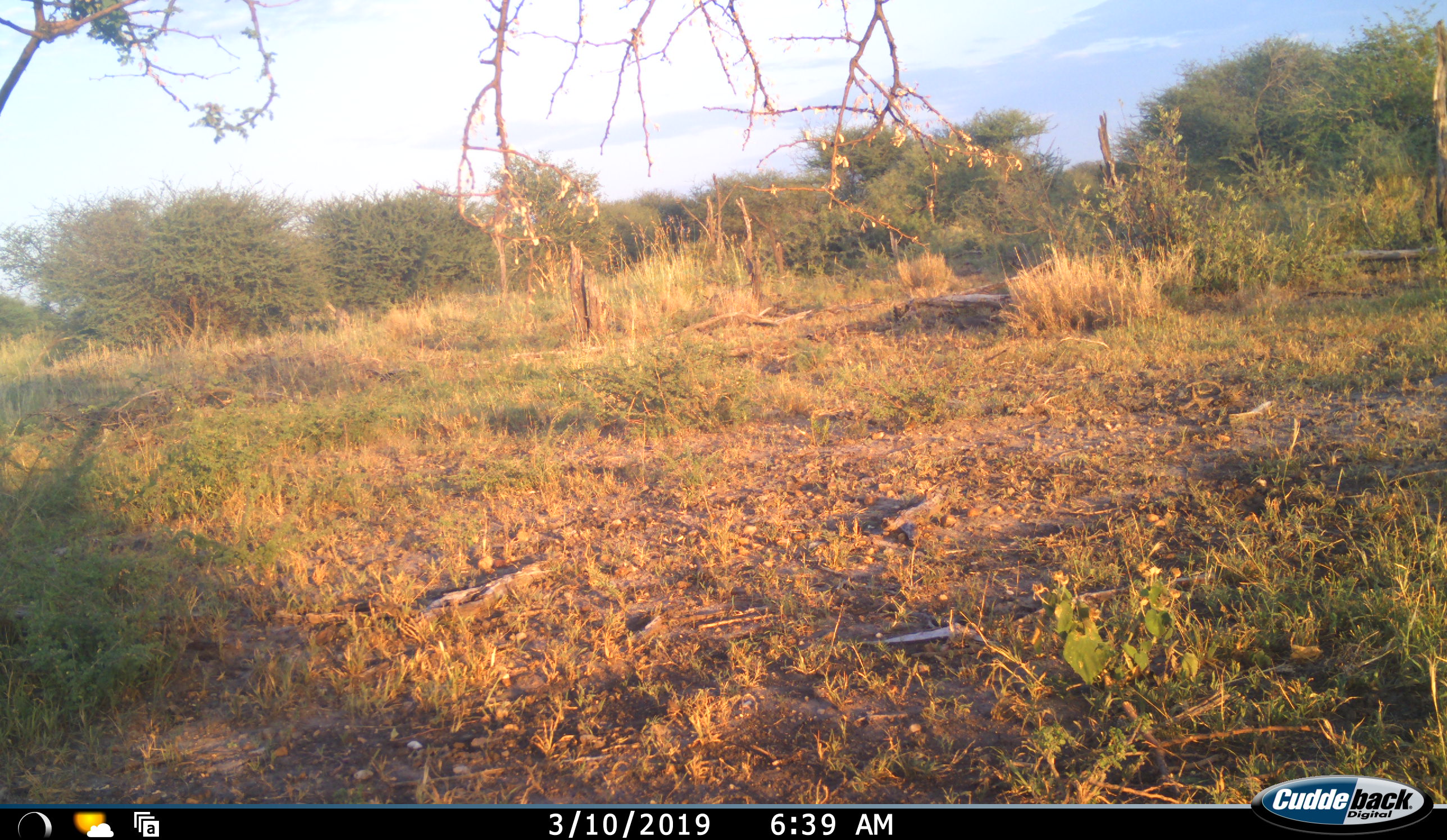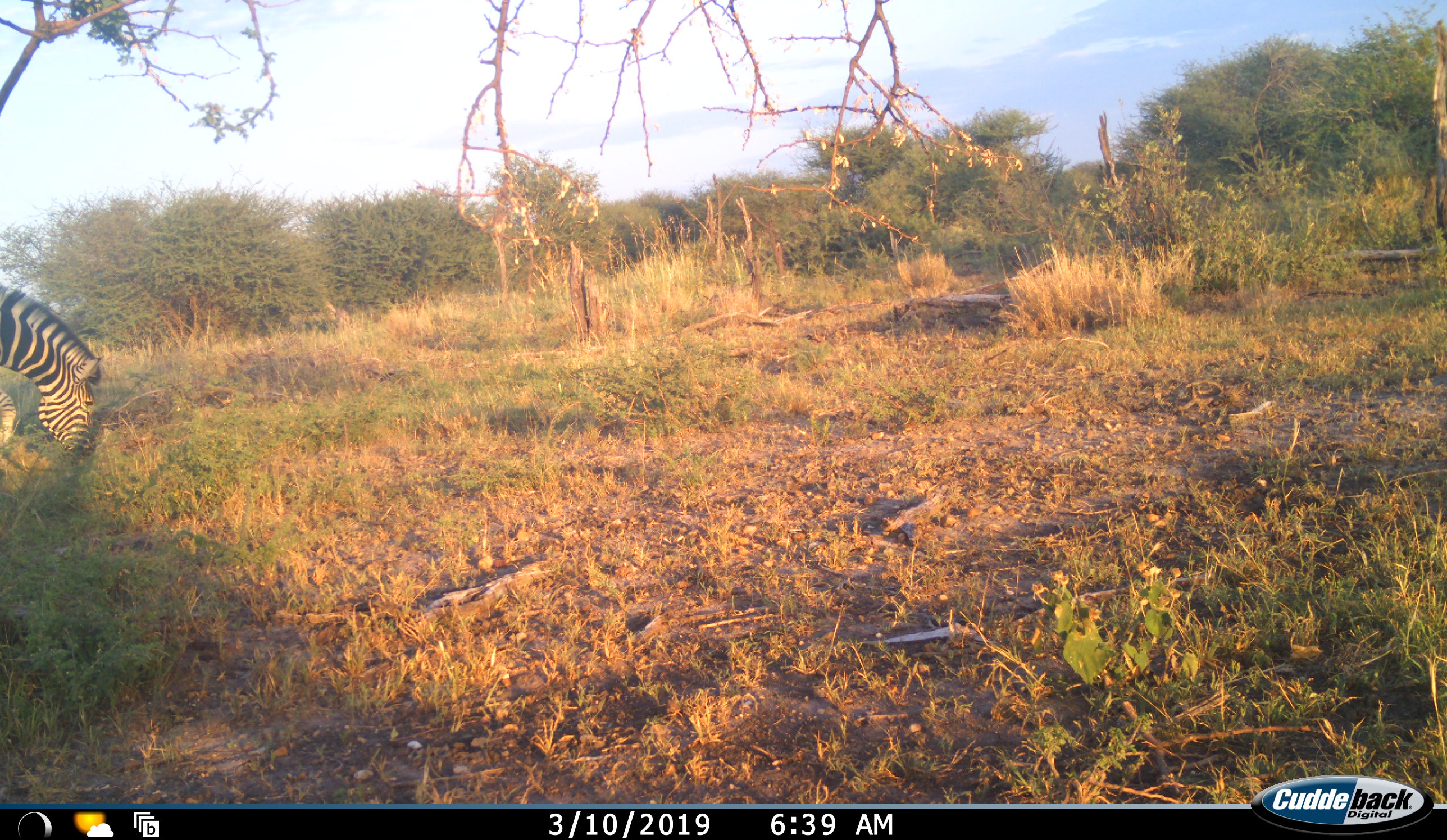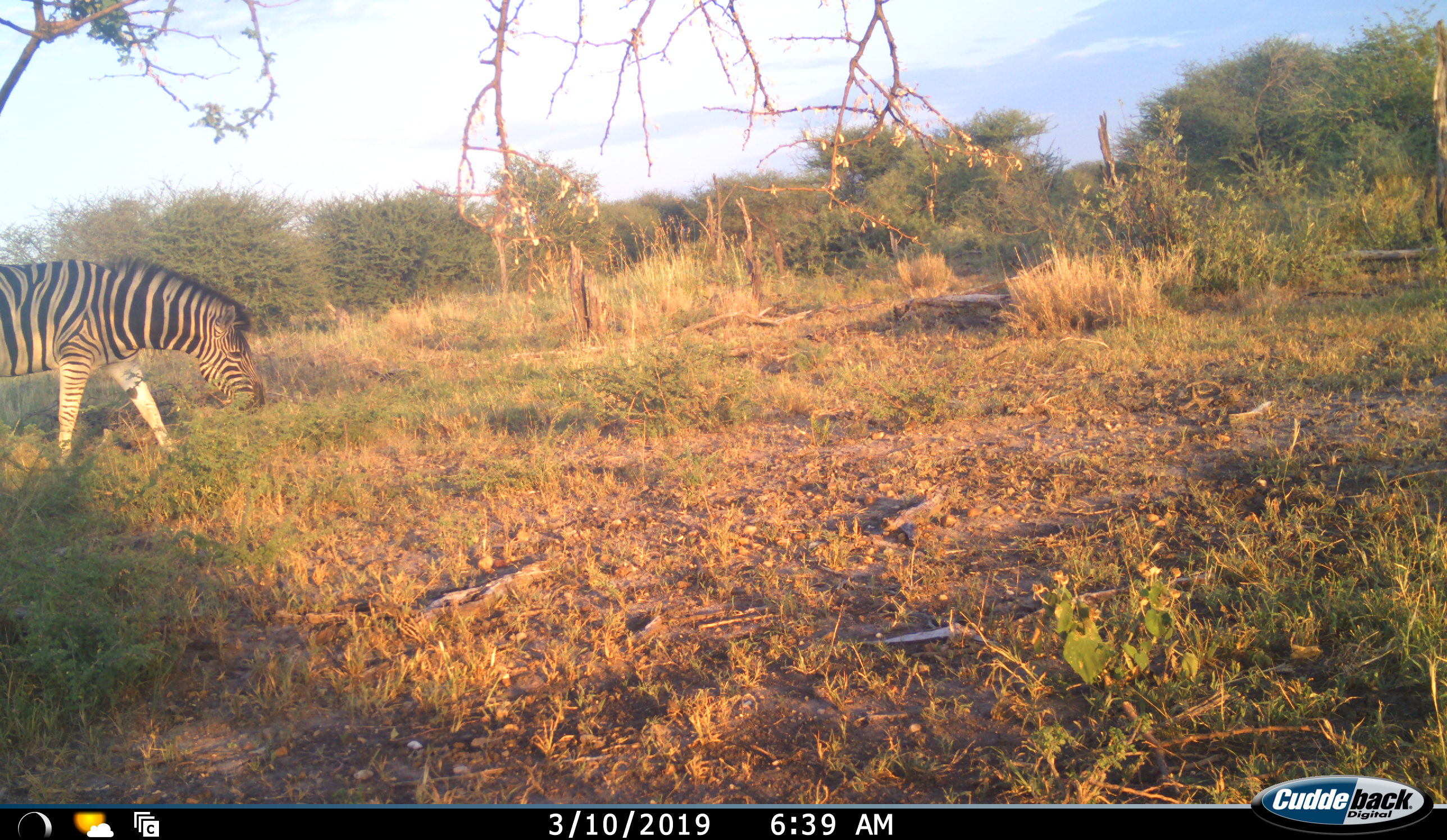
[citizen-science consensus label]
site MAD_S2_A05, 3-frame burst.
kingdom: Animalia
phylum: Chordata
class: Mammalia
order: Perissodactyla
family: Equidae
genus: Equus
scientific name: Equus quagga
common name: plains zebra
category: zebraplains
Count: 1.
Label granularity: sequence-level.